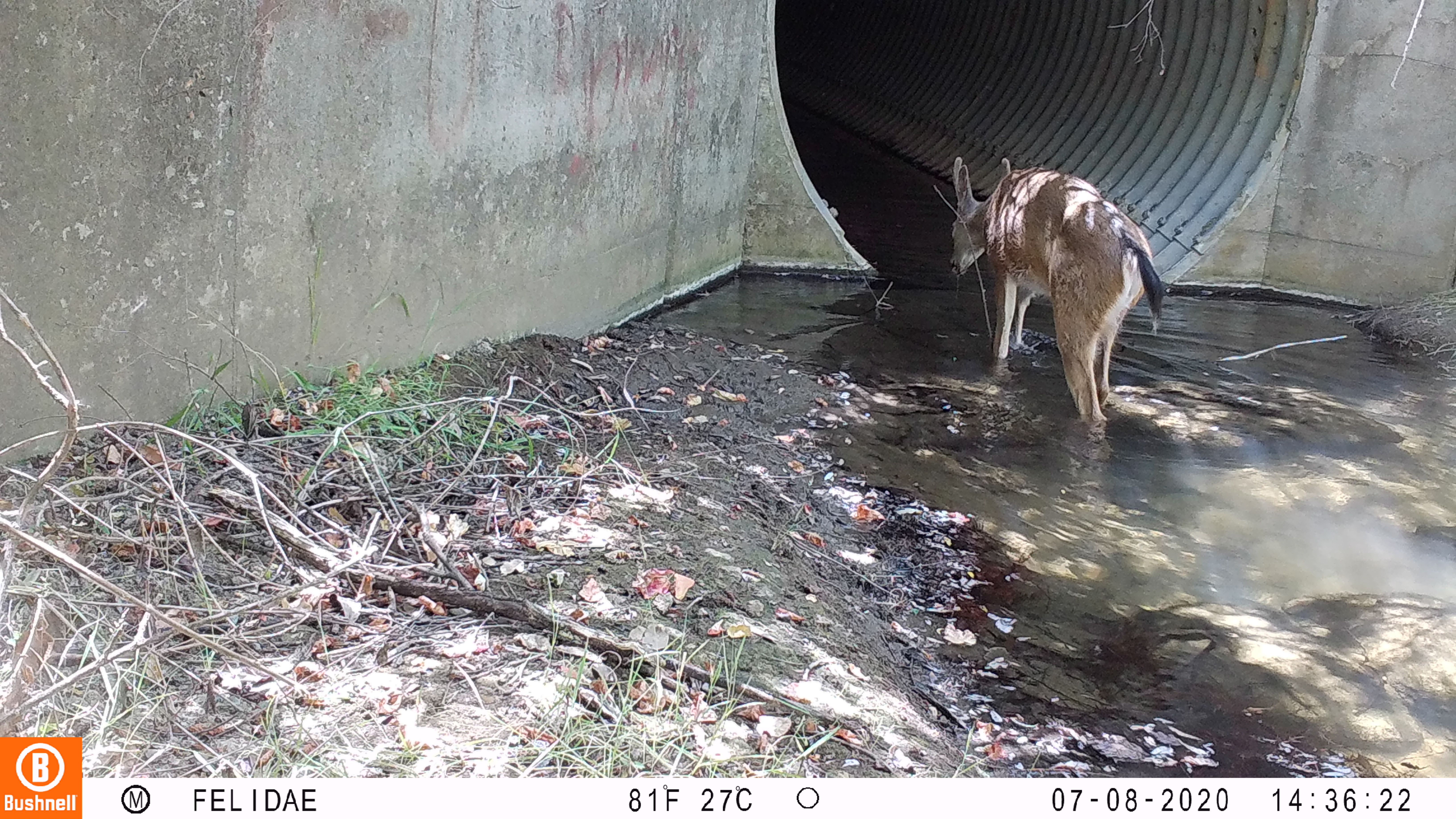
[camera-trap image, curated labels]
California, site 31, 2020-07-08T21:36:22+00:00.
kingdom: Animalia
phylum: Chordata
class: Mammalia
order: Artiodactyla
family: Cervidae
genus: Odocoileus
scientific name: Odocoileus hemionus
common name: mule deer